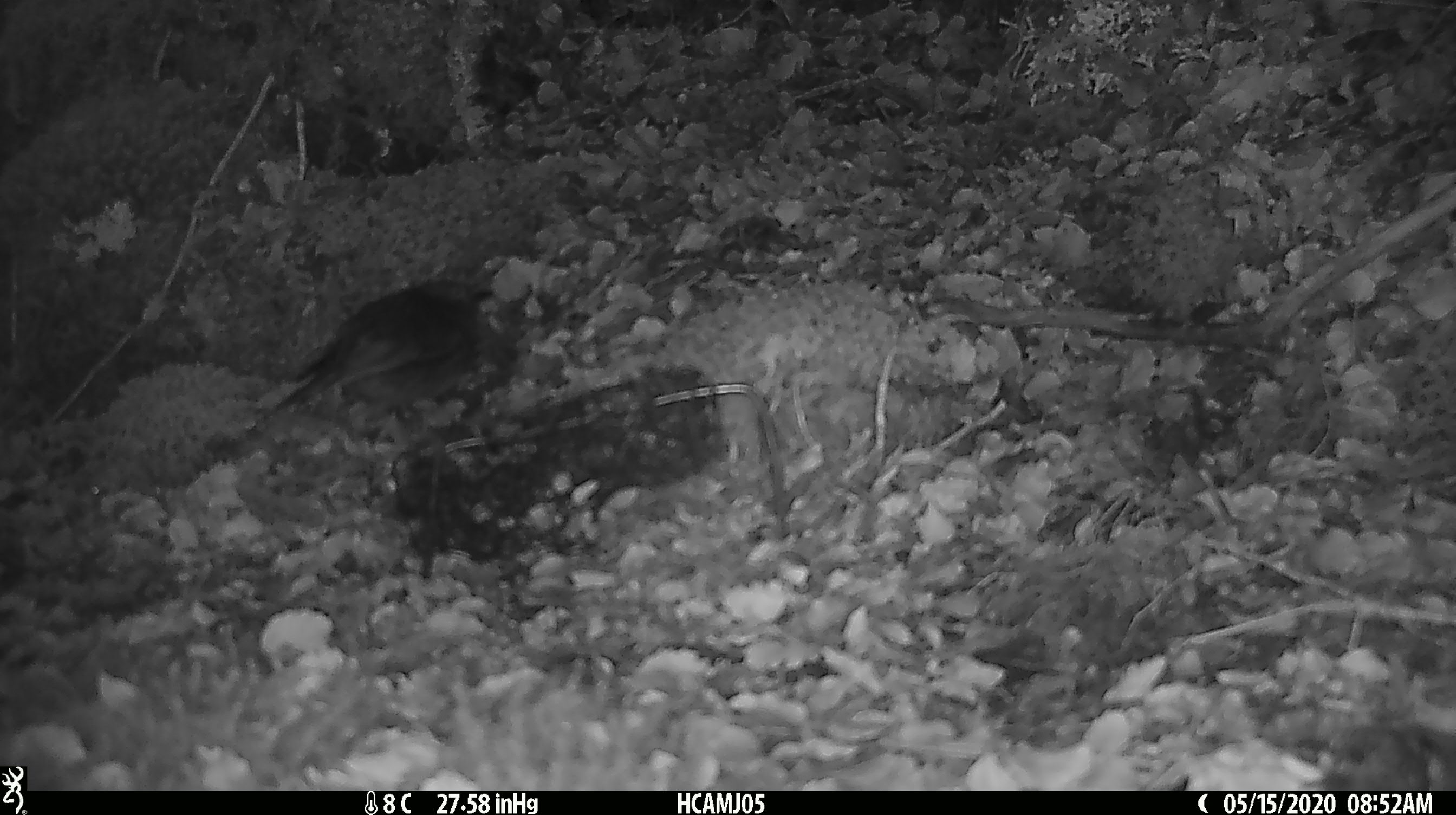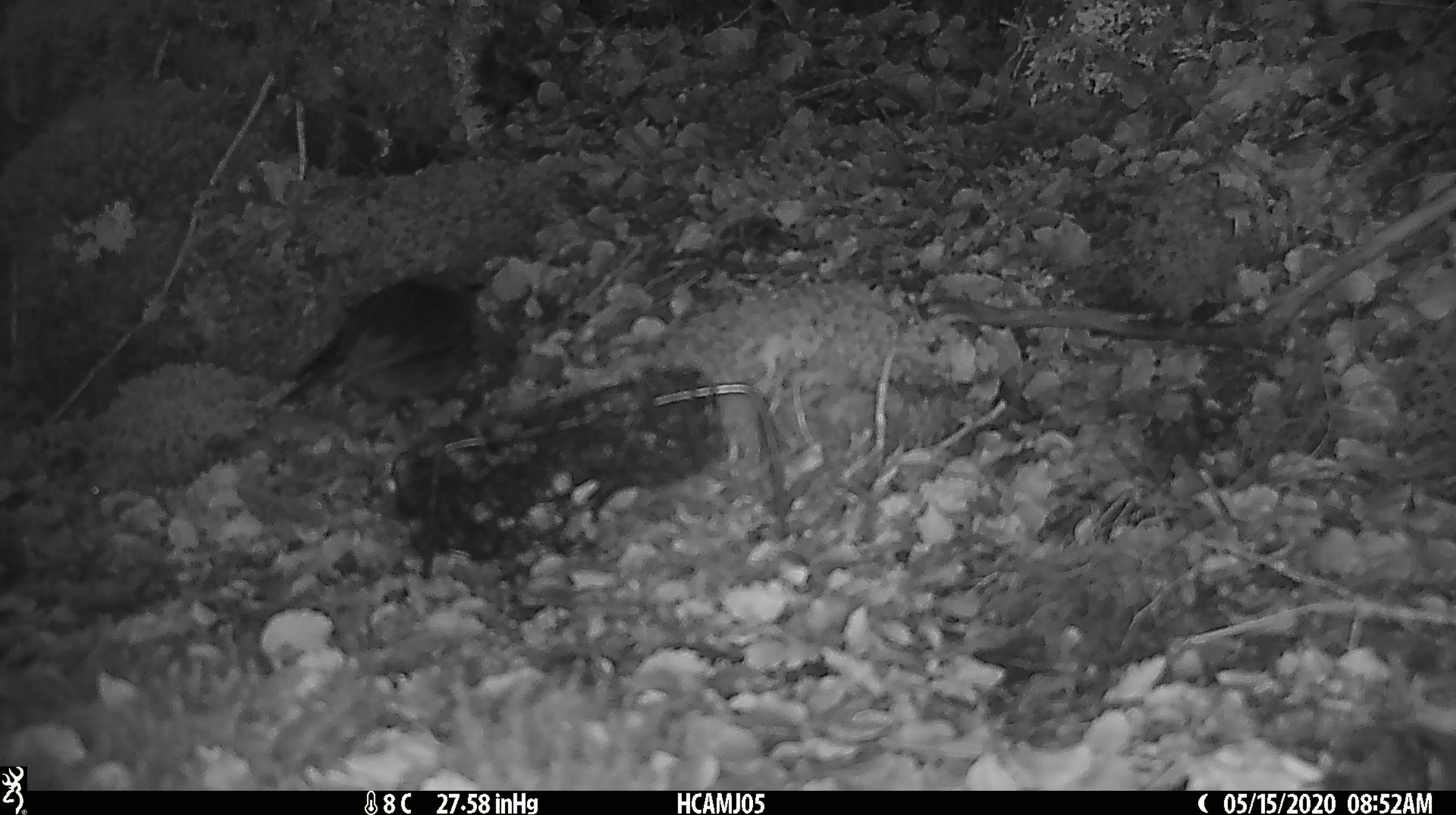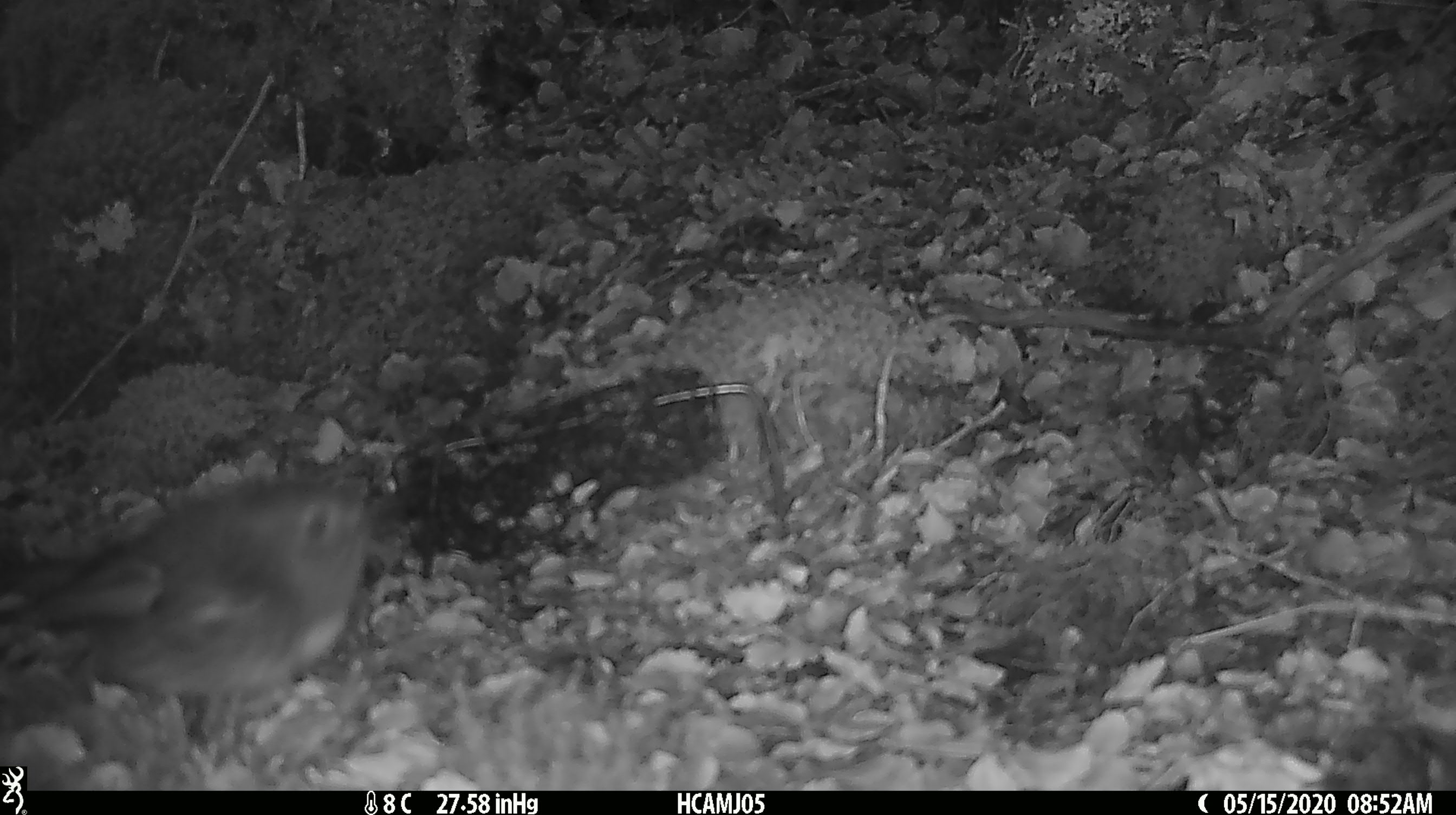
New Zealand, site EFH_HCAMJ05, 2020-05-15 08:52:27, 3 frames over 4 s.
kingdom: Animalia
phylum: Chordata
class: Aves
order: Passeriformes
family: Petroicidae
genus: Petroica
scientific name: Petroica australis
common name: new zealand robin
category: robin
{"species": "robin (new zealand robin) (Petroica australis)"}